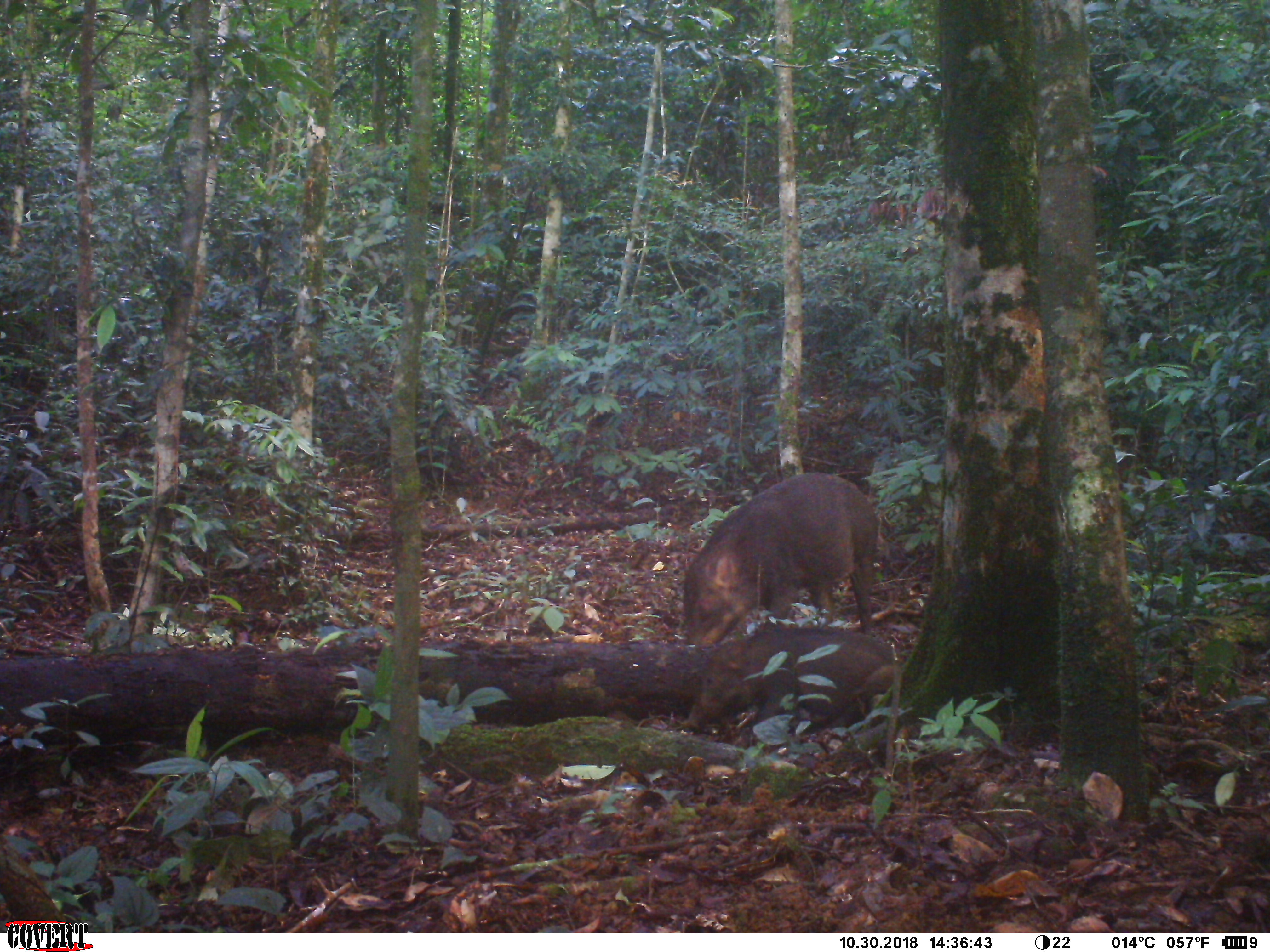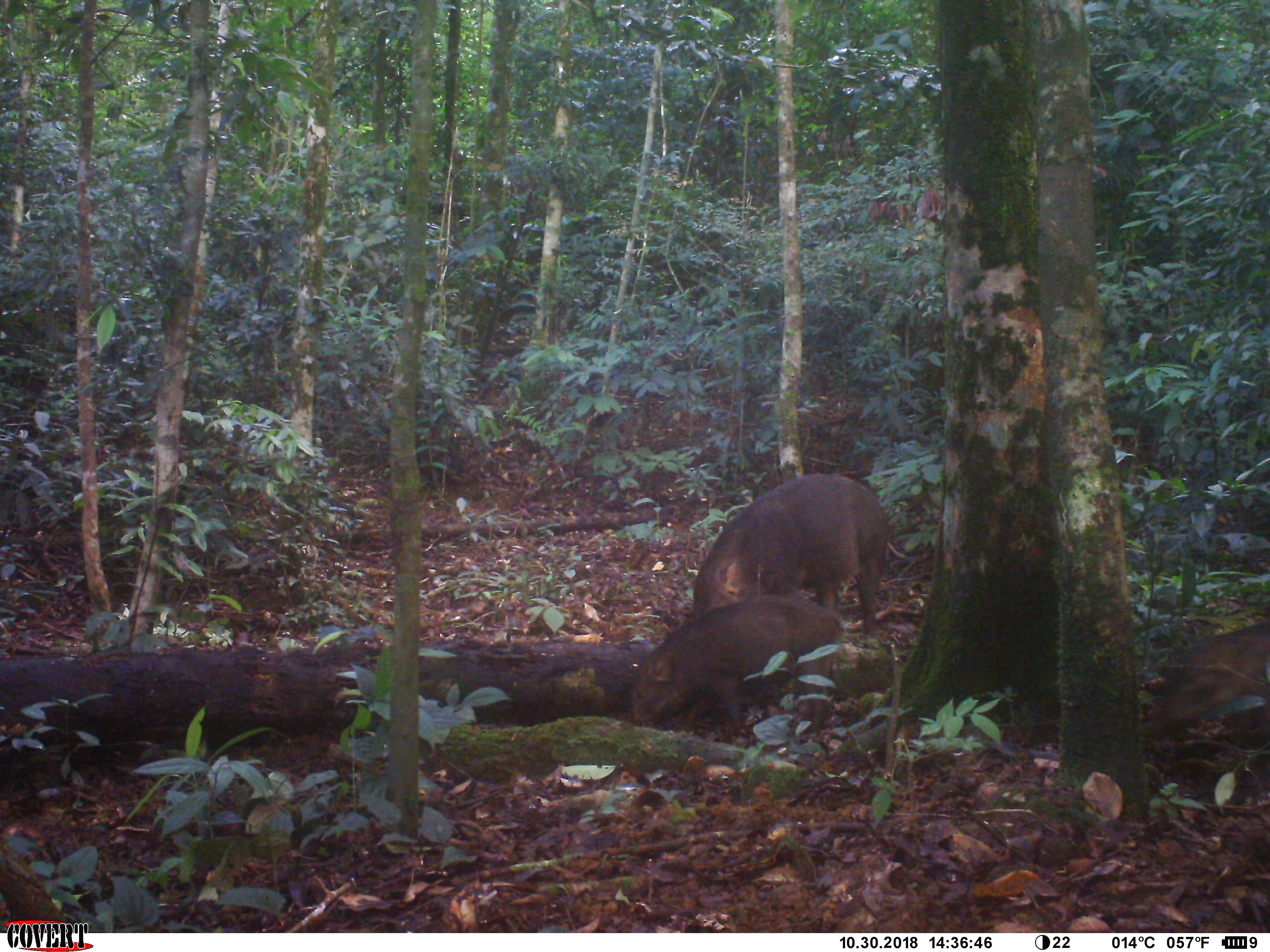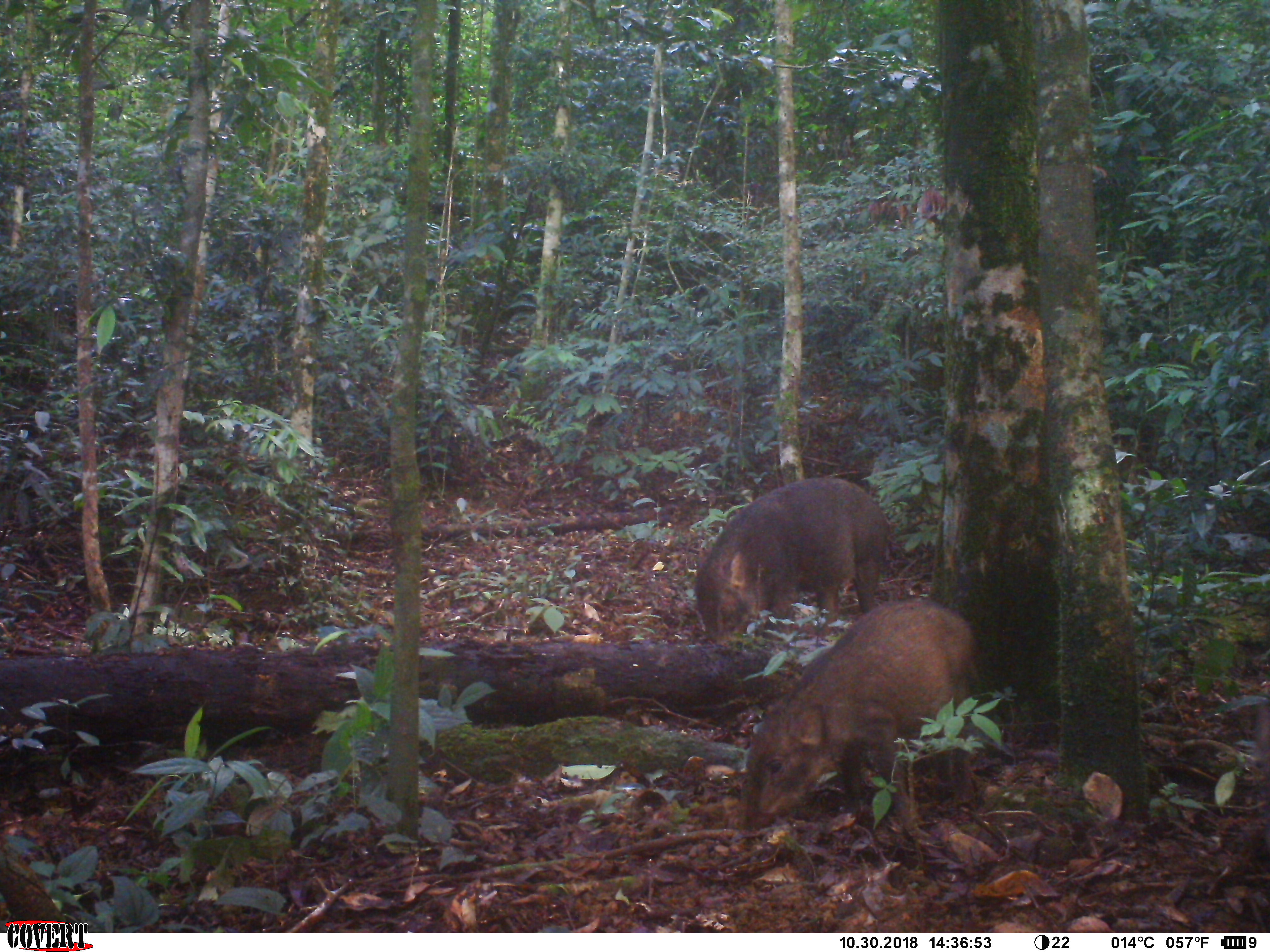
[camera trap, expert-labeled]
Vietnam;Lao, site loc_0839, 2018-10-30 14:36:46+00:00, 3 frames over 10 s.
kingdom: Animalia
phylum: Chordata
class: Mammalia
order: Artiodactyla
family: Suidae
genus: Sus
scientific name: Sus scrofa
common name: eurasian wild pig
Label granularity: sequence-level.